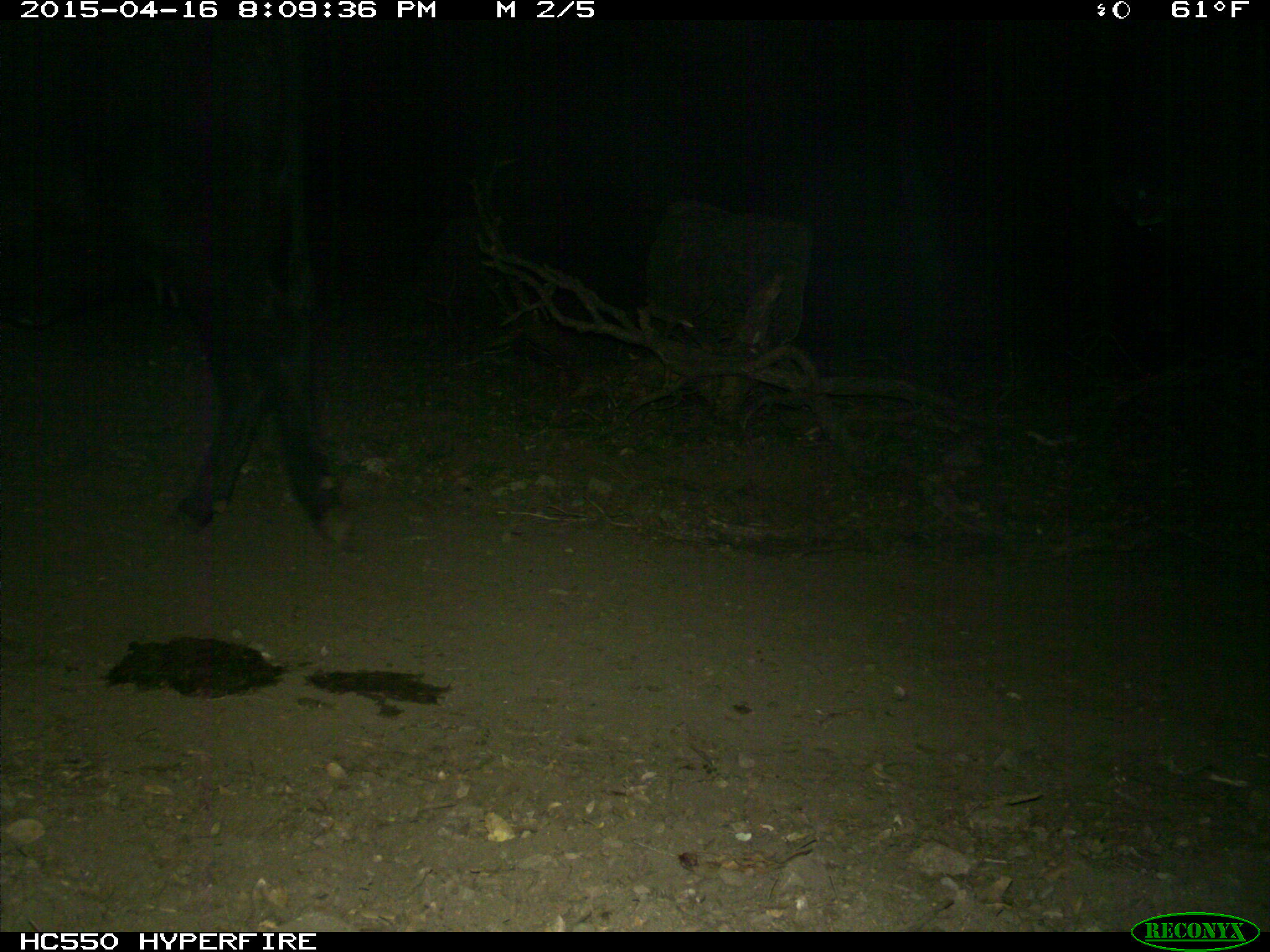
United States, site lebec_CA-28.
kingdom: Animalia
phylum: Chordata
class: Mammalia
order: Artiodactyla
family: Bovidae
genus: Bos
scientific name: Bos taurus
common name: domestic cow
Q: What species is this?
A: Bos taurus (domestic cow).